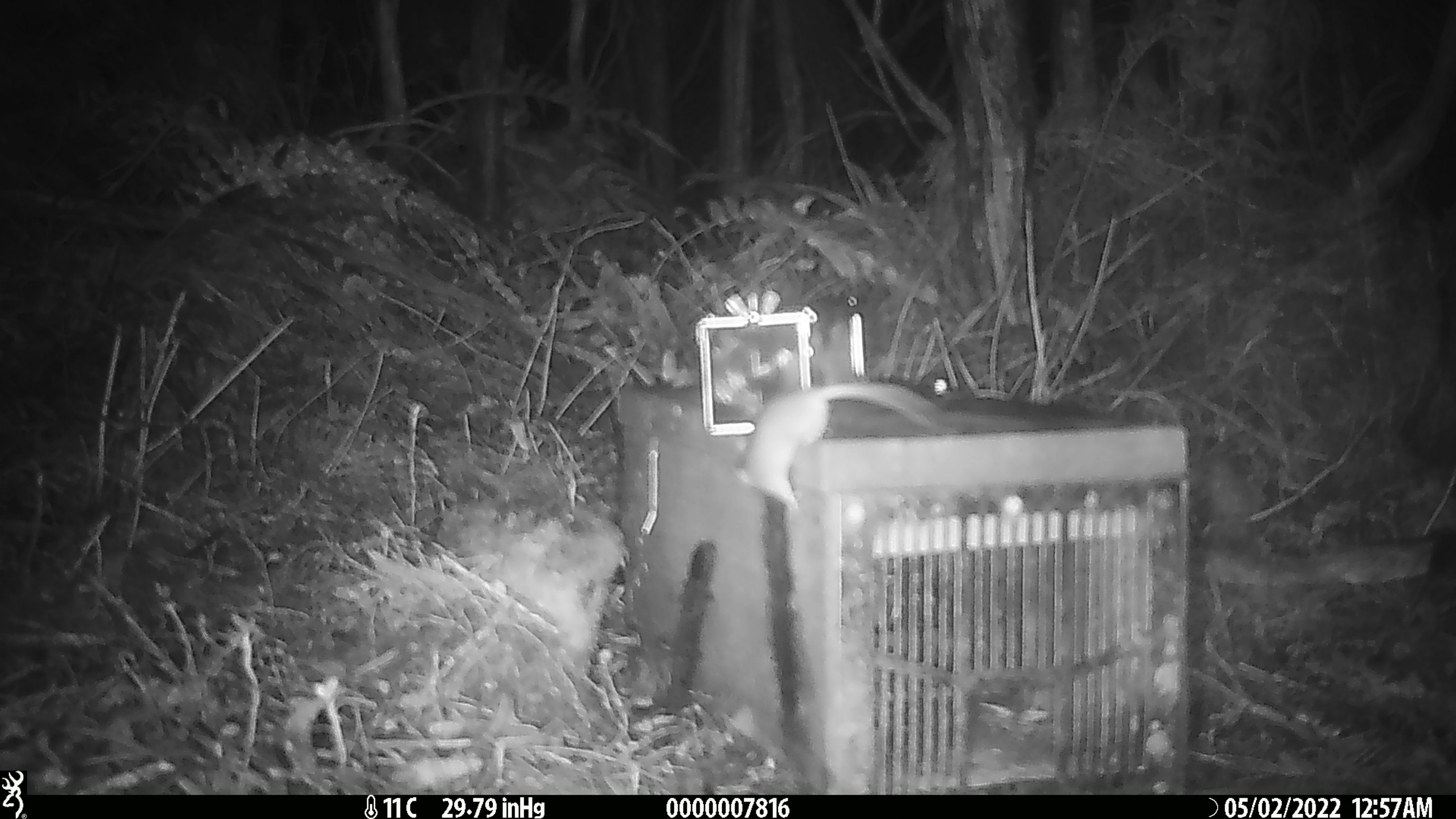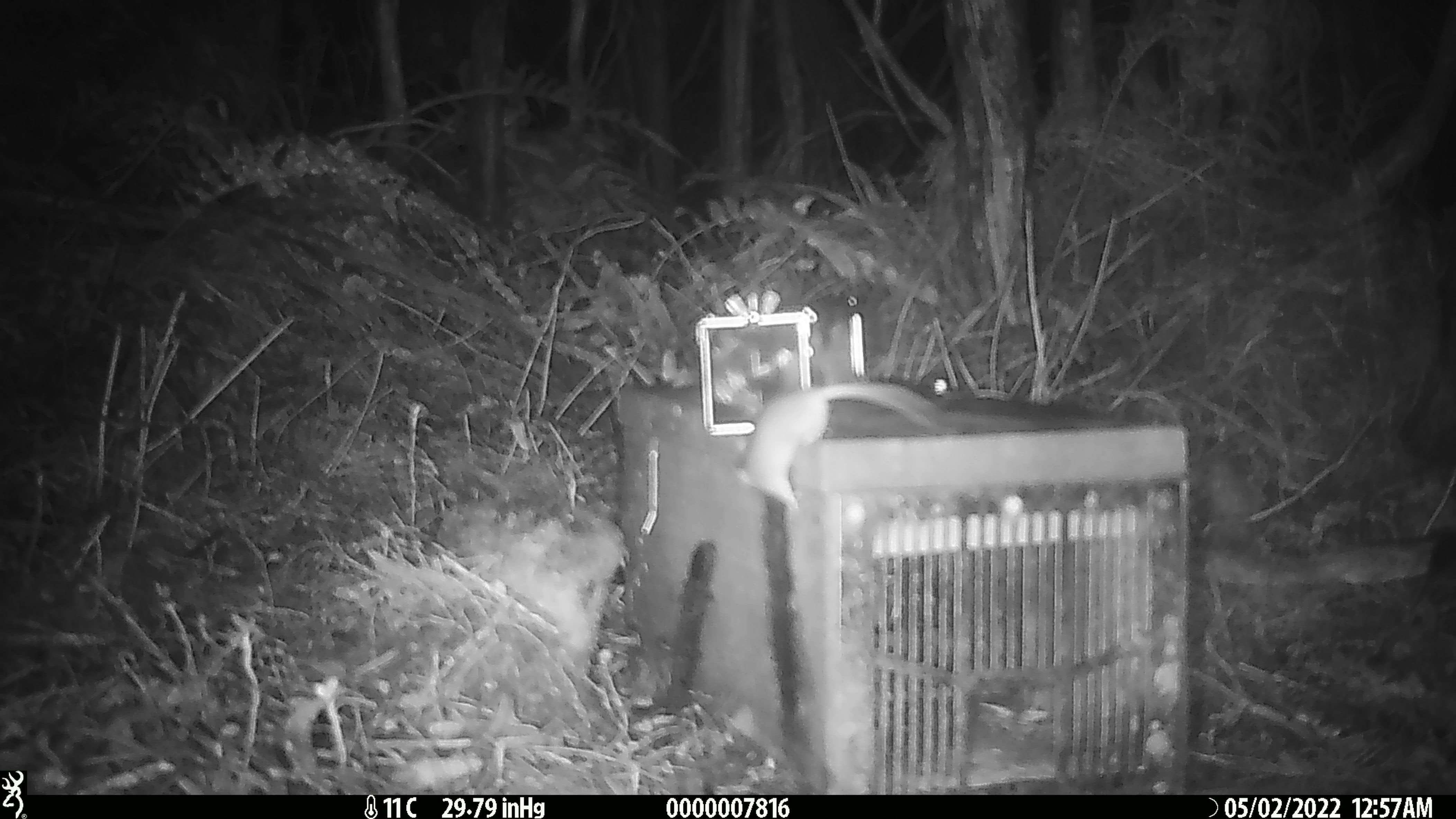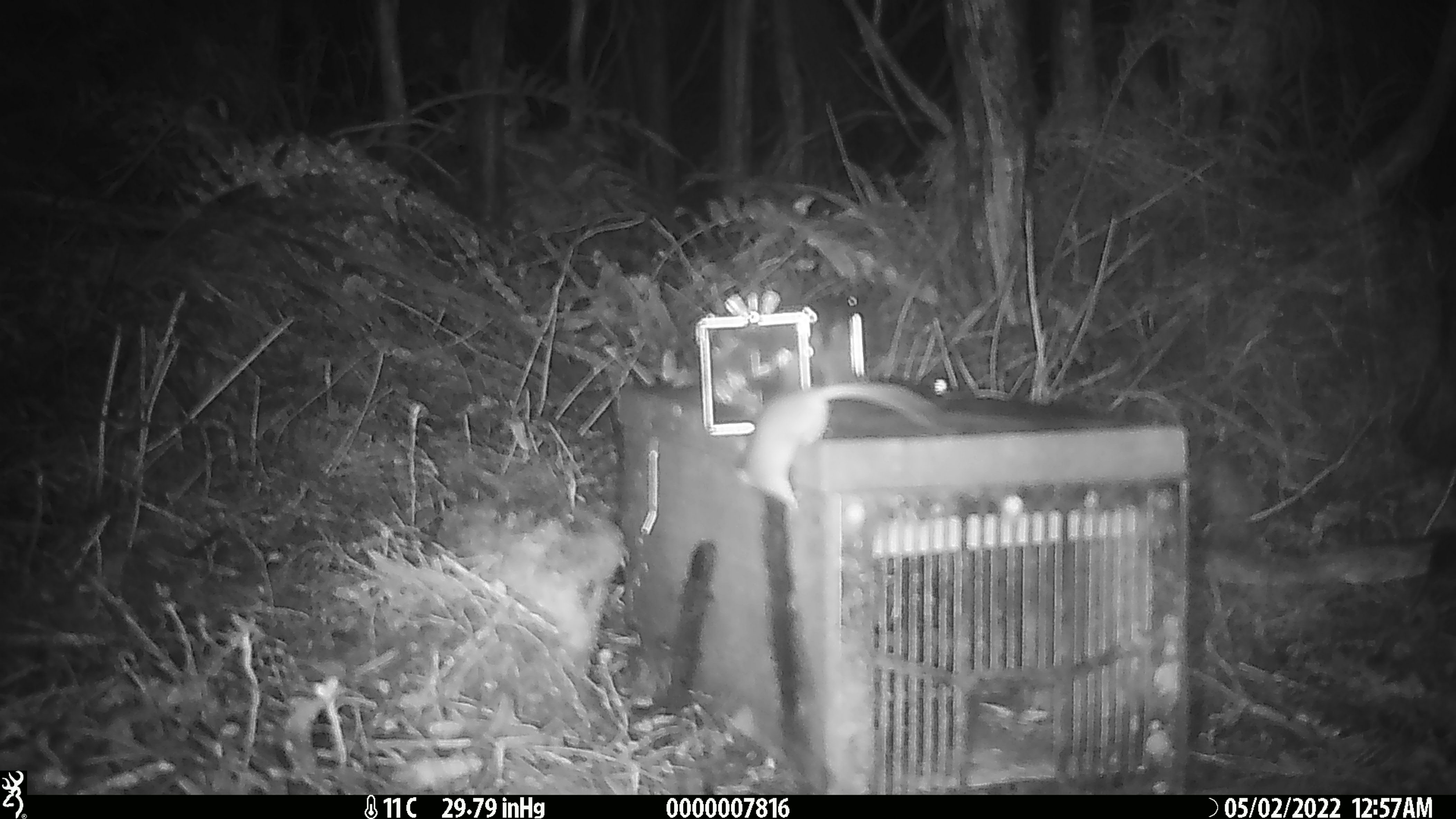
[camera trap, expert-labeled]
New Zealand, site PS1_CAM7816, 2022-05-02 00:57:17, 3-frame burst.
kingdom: Animalia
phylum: Chordata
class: Mammalia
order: Rodentia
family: Muridae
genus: Mus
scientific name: Mus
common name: mouse